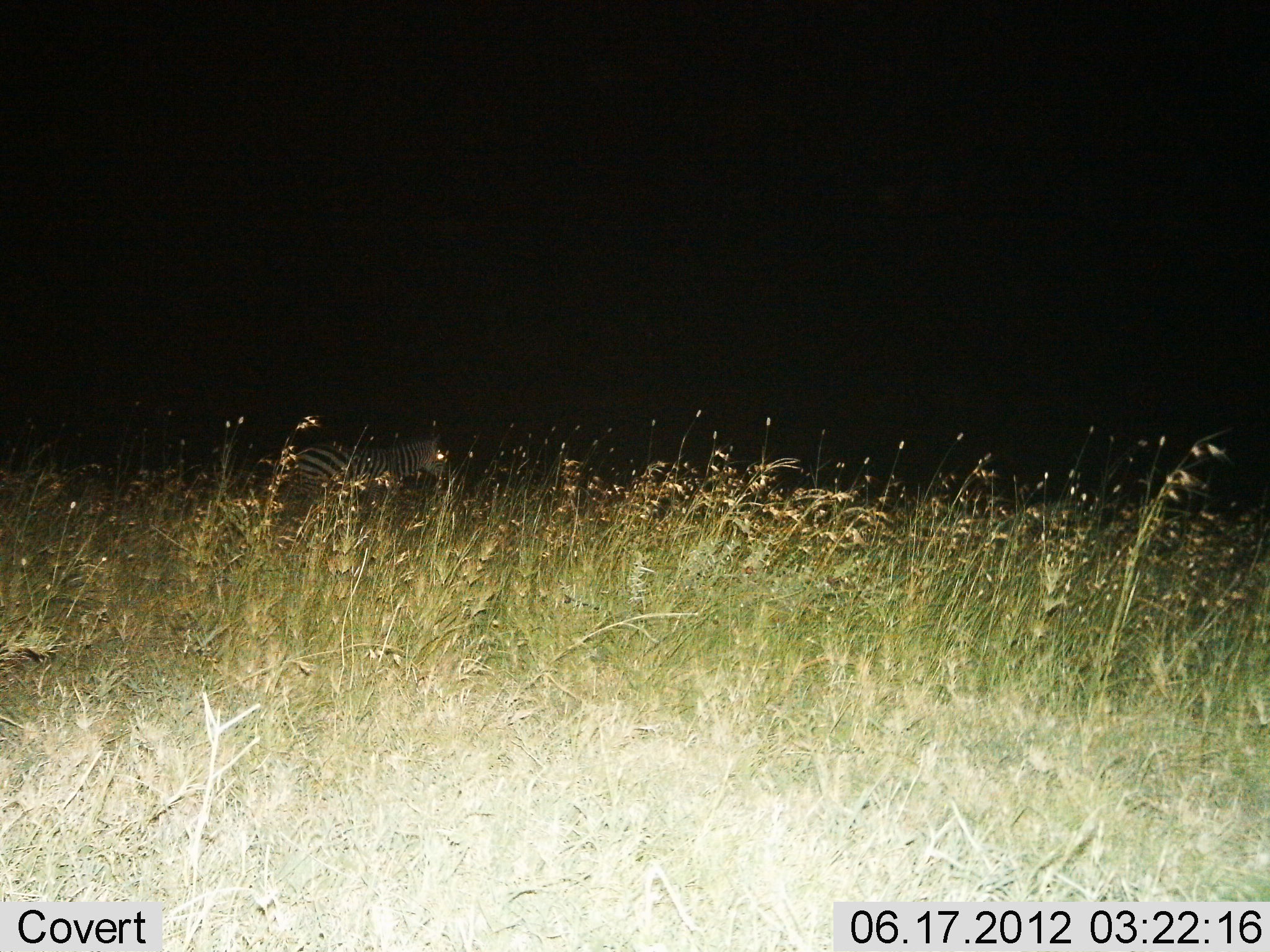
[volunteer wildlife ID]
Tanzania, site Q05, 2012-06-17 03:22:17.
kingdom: Animalia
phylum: Chordata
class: Mammalia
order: Perissodactyla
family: Equidae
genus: Equus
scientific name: Equus quagga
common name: plains zebra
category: zebra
Zebra (plains zebra) (Equus quagga), count 1. Behavior (volunteer vote fractions): standing 20%, resting 10%, moving 60%, interacting 0%. Young present (vote fraction): 0%. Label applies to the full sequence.